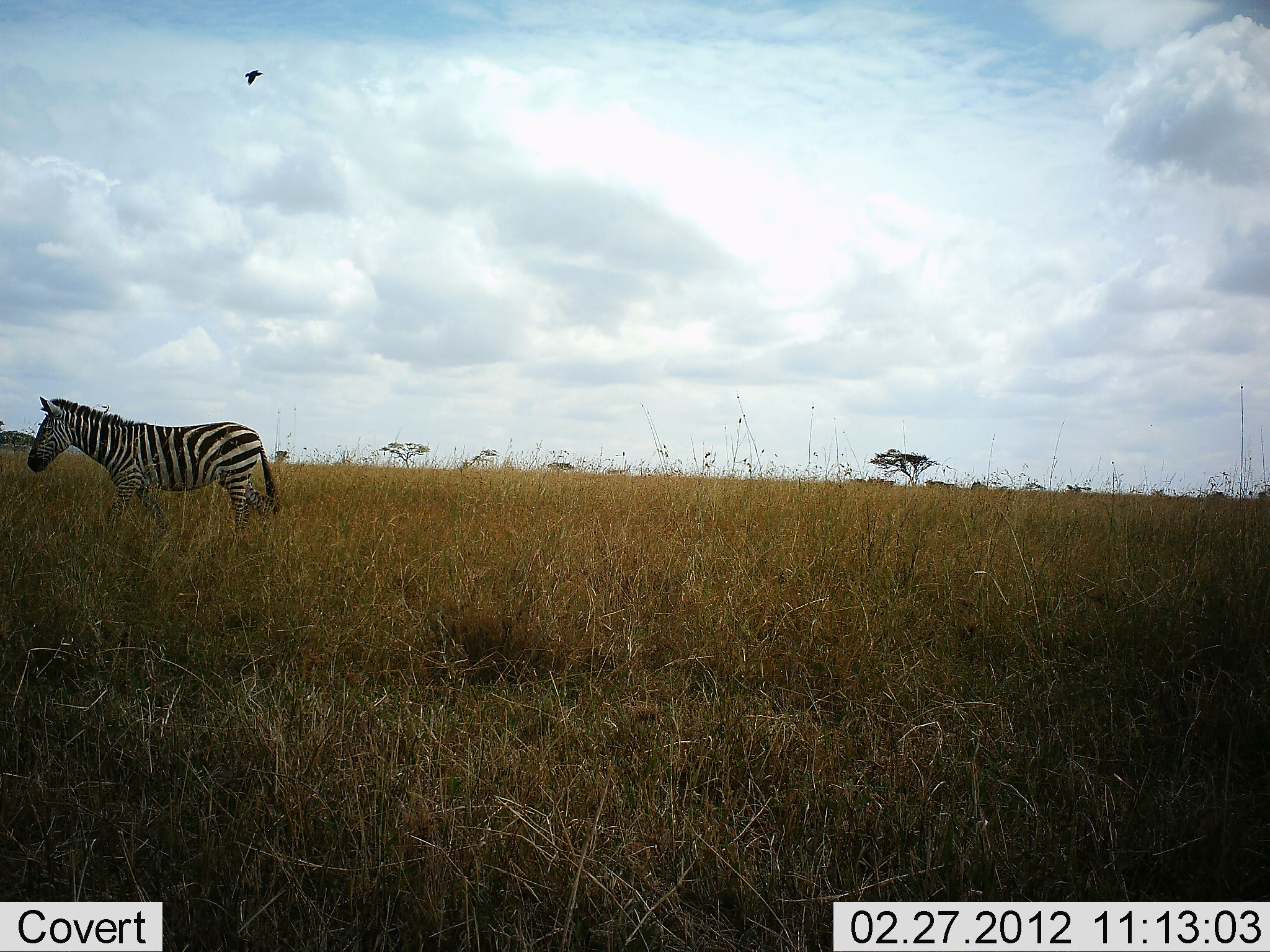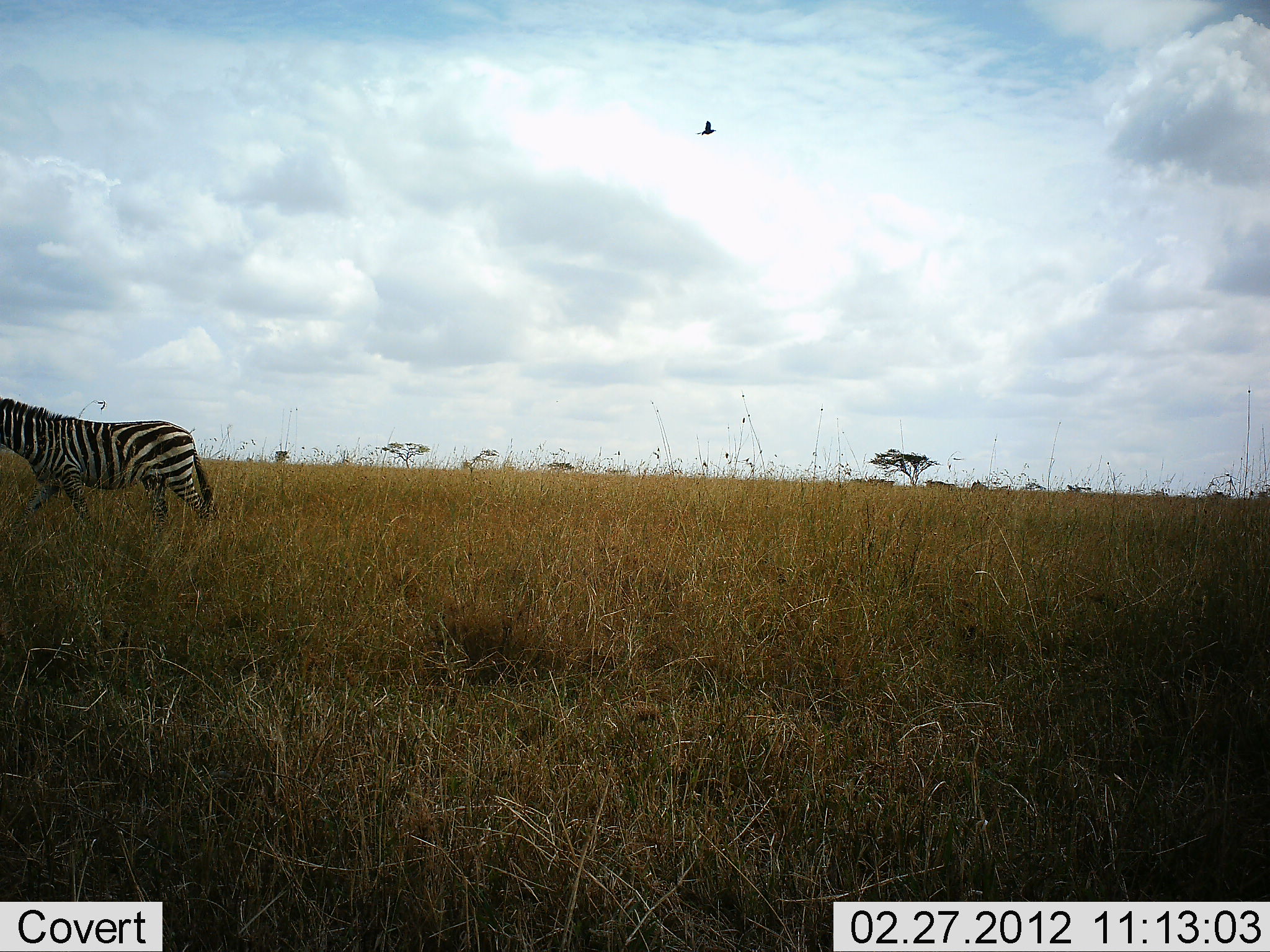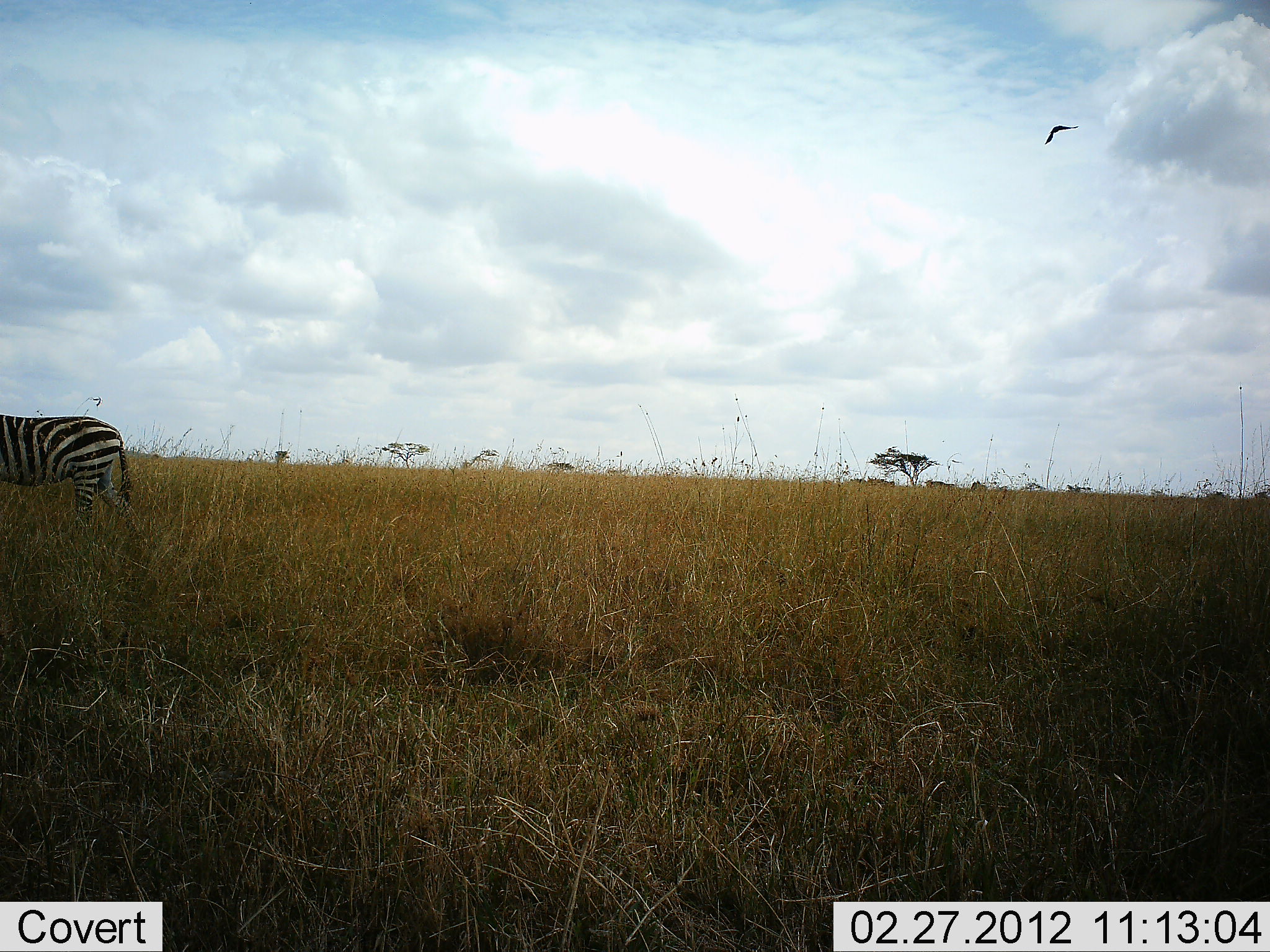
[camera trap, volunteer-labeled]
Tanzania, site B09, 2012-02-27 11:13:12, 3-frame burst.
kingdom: Animalia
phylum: Chordata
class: Aves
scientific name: Aves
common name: bird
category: otherbird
Otherbird (bird) (Aves), count 1. Behavior (volunteer vote fractions): standing 0%, resting 0%, moving 100%, interacting 0%. Young present (vote fraction): 0%. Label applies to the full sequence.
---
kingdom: Animalia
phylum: Chordata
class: Mammalia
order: Perissodactyla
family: Equidae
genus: Equus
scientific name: Equus quagga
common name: plains zebra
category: zebra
Zebra (plains zebra) (Equus quagga), count 1. Behavior (volunteer vote fractions): standing 6%, resting 0%, moving 100%, interacting 0%. Young present (vote fraction): 0%. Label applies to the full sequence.